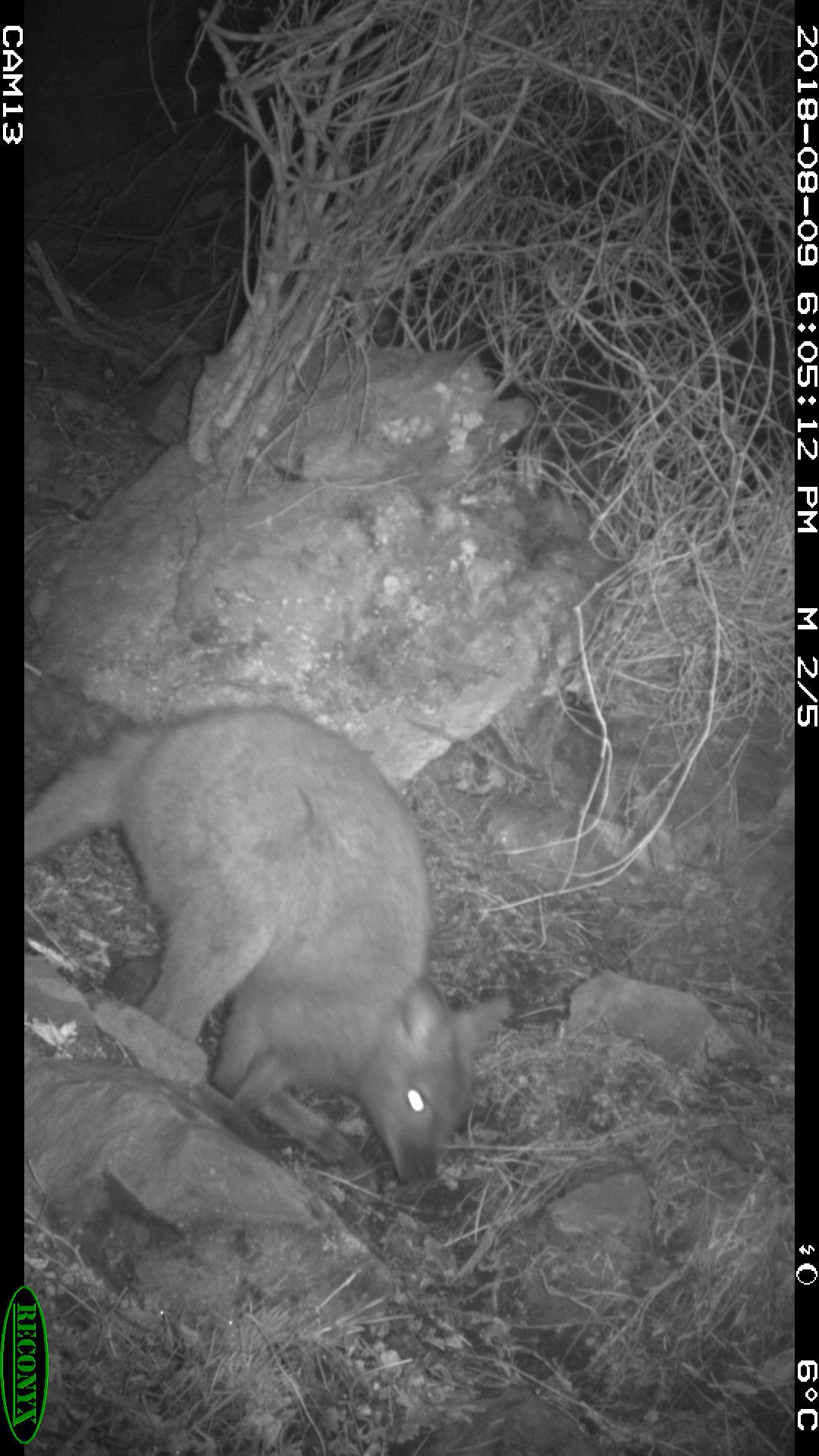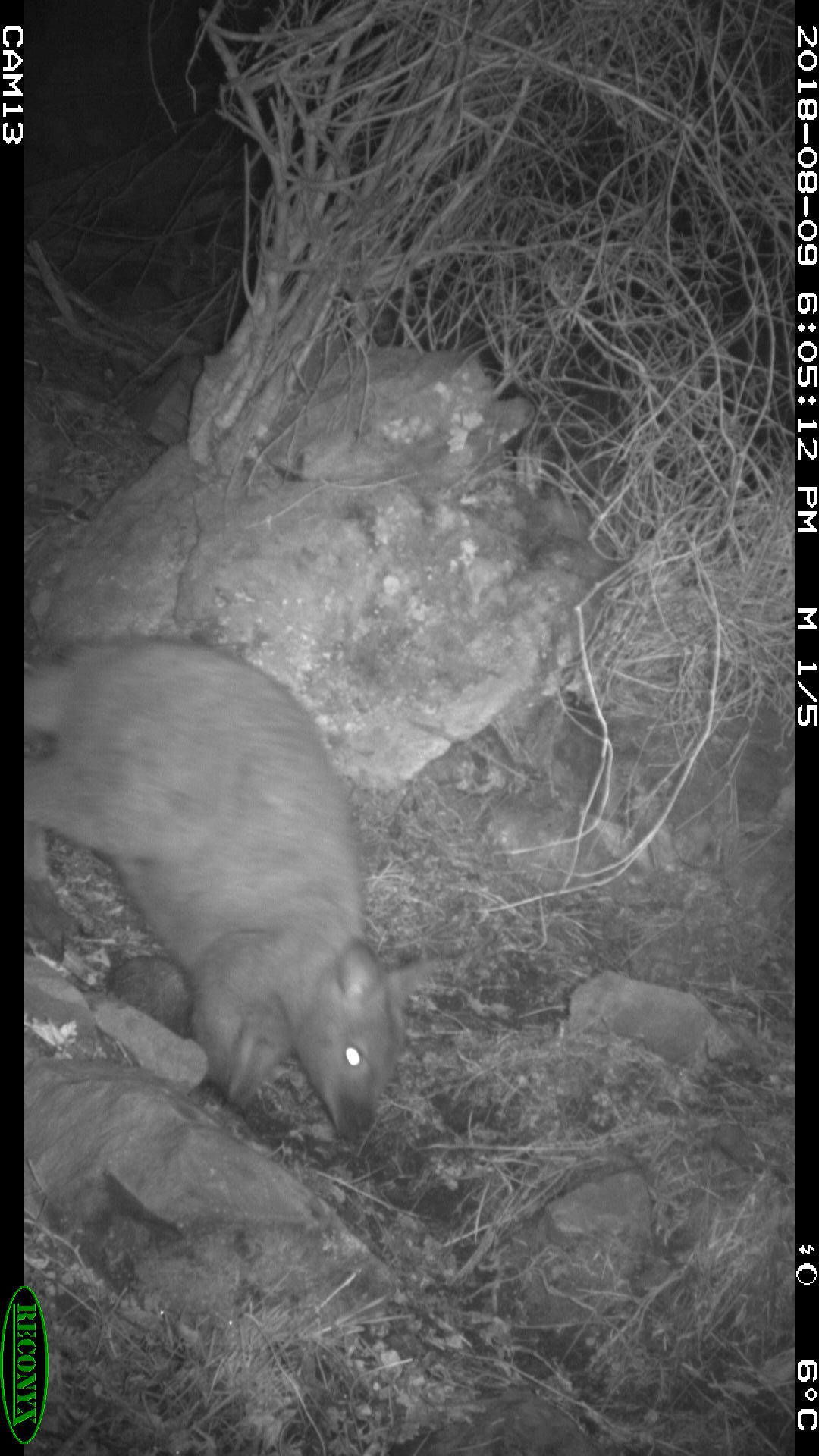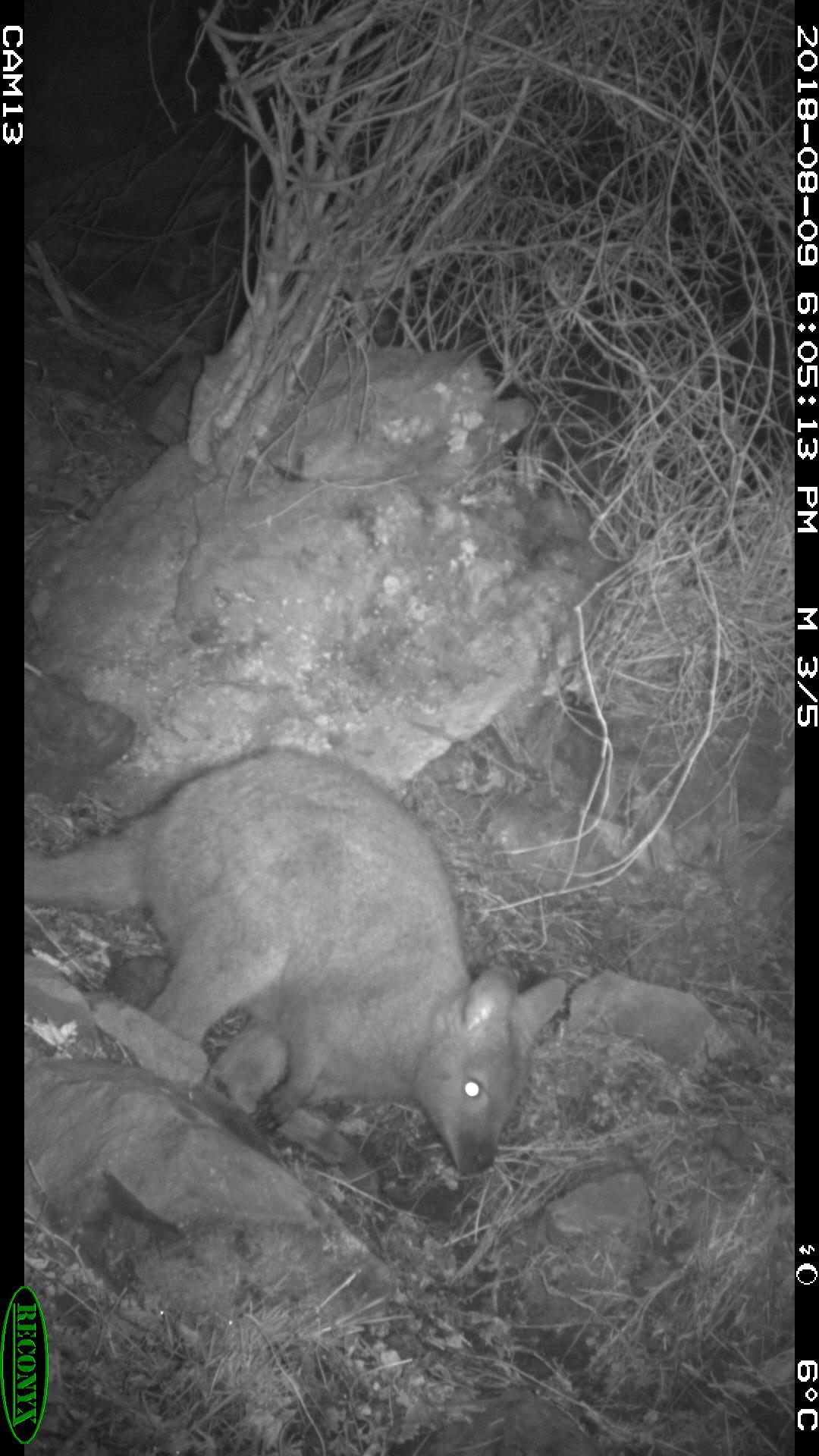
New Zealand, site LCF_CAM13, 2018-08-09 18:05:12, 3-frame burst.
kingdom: Animalia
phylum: Chordata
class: Mammalia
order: Diprotodontia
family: Macropodidae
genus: Notamacropus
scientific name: Notamacropus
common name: wallaby